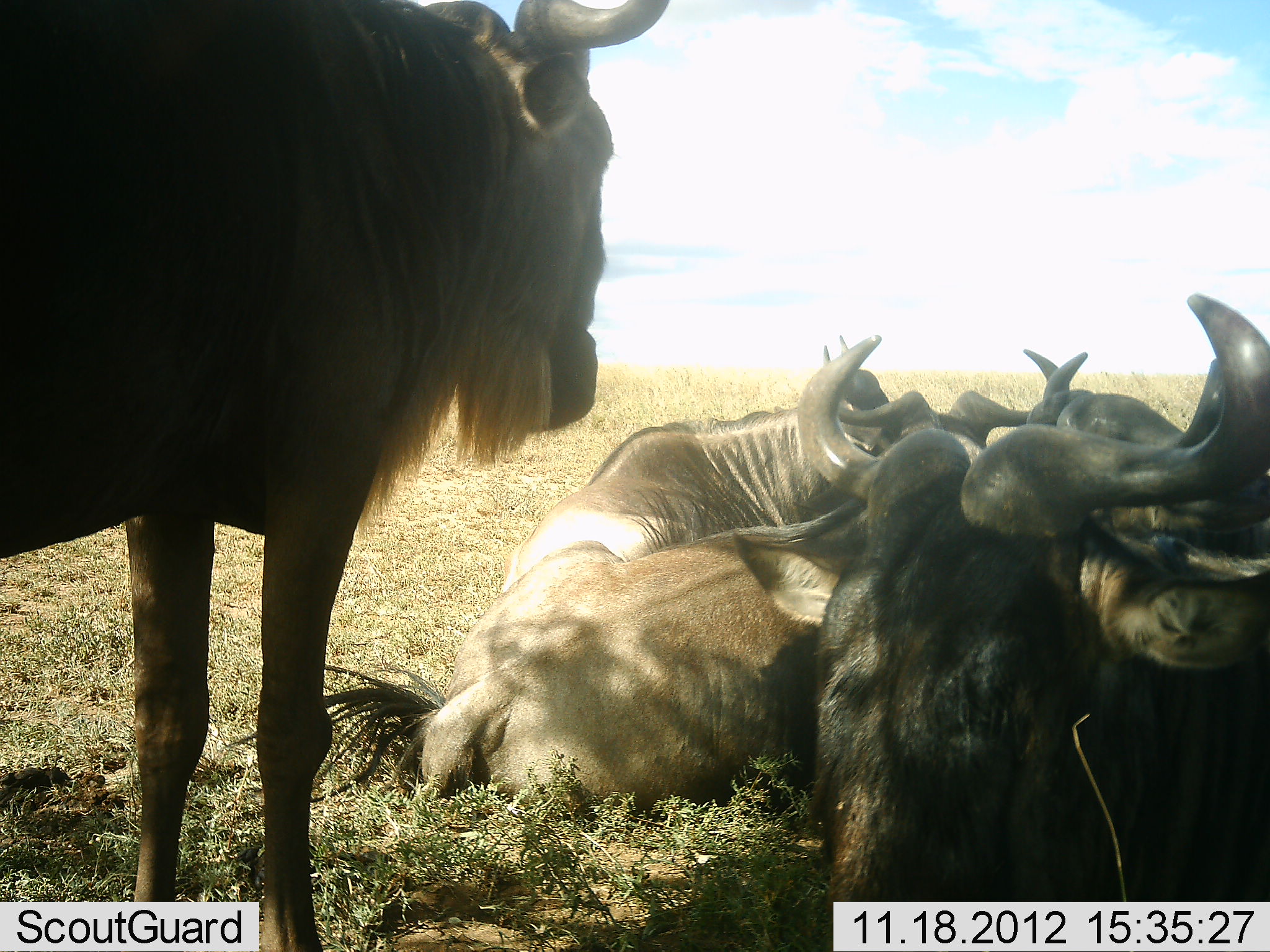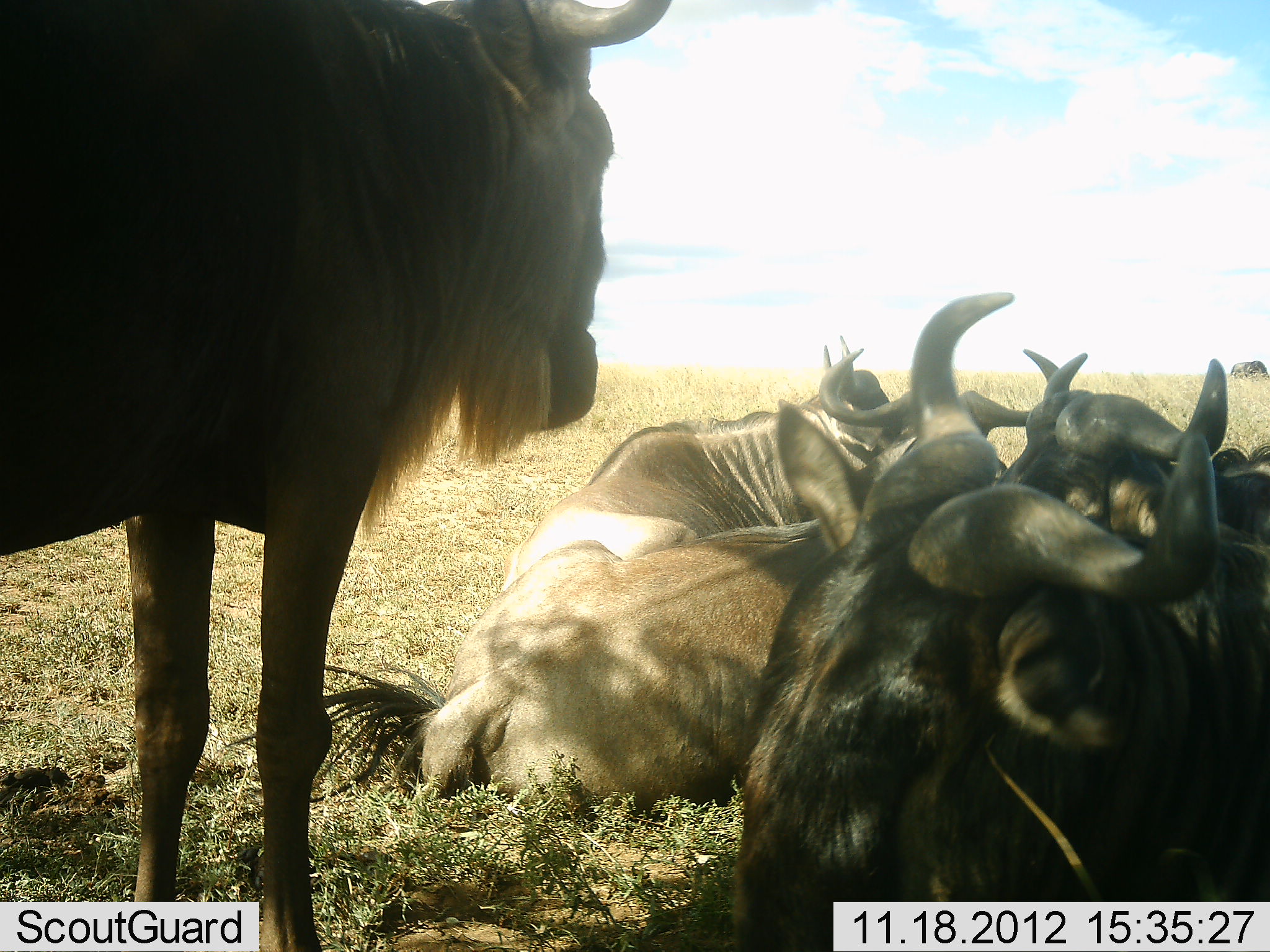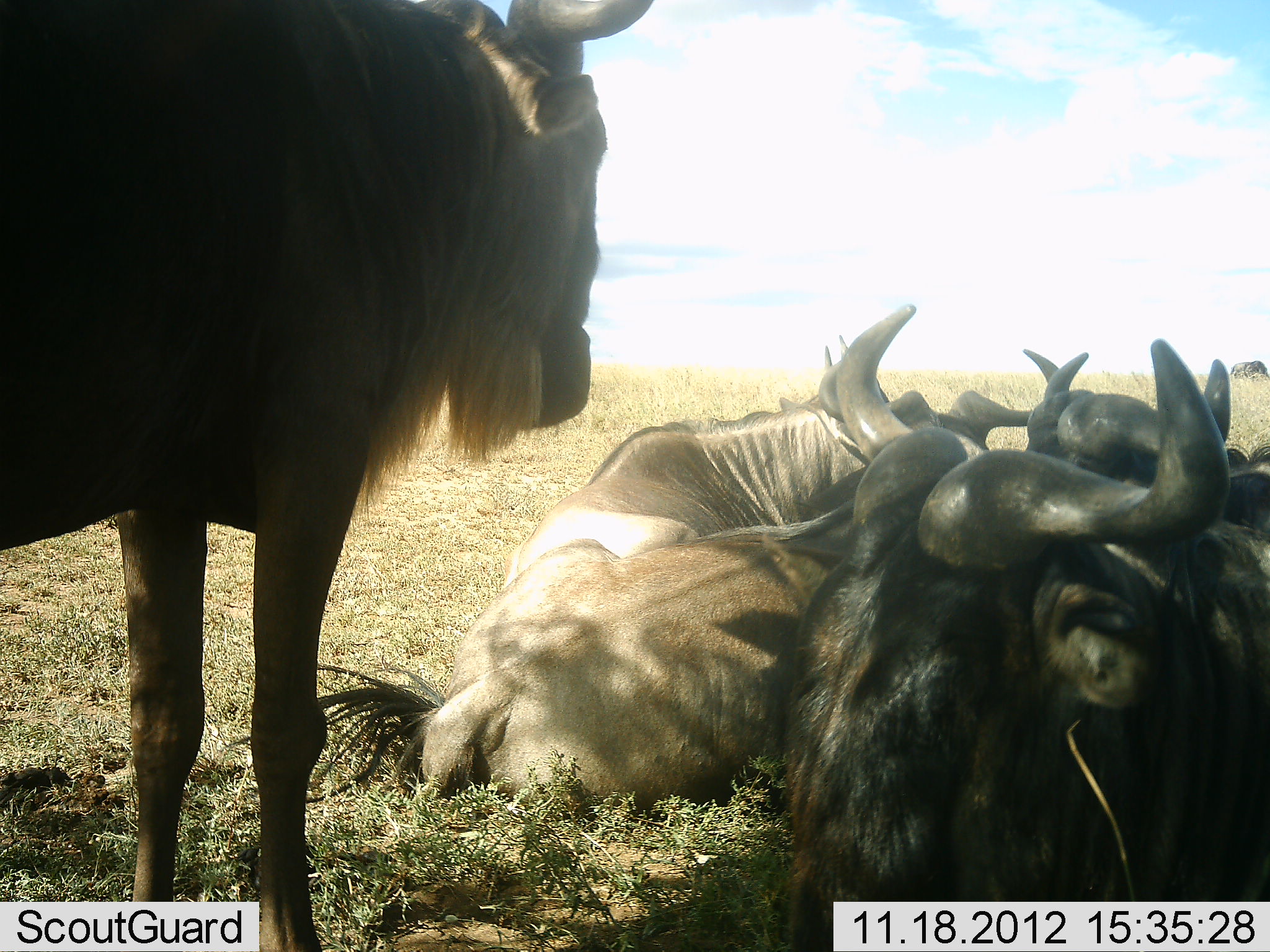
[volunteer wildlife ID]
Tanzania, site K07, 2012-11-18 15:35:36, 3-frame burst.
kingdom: Animalia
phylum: Chordata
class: Mammalia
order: Artiodactyla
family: Bovidae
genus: Connochaetes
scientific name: Connochaetes taurinus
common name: blue wildebeest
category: wildebeest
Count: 6.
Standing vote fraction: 90%.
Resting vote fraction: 100%.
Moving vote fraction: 0%.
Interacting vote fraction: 0%.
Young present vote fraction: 0%.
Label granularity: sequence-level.